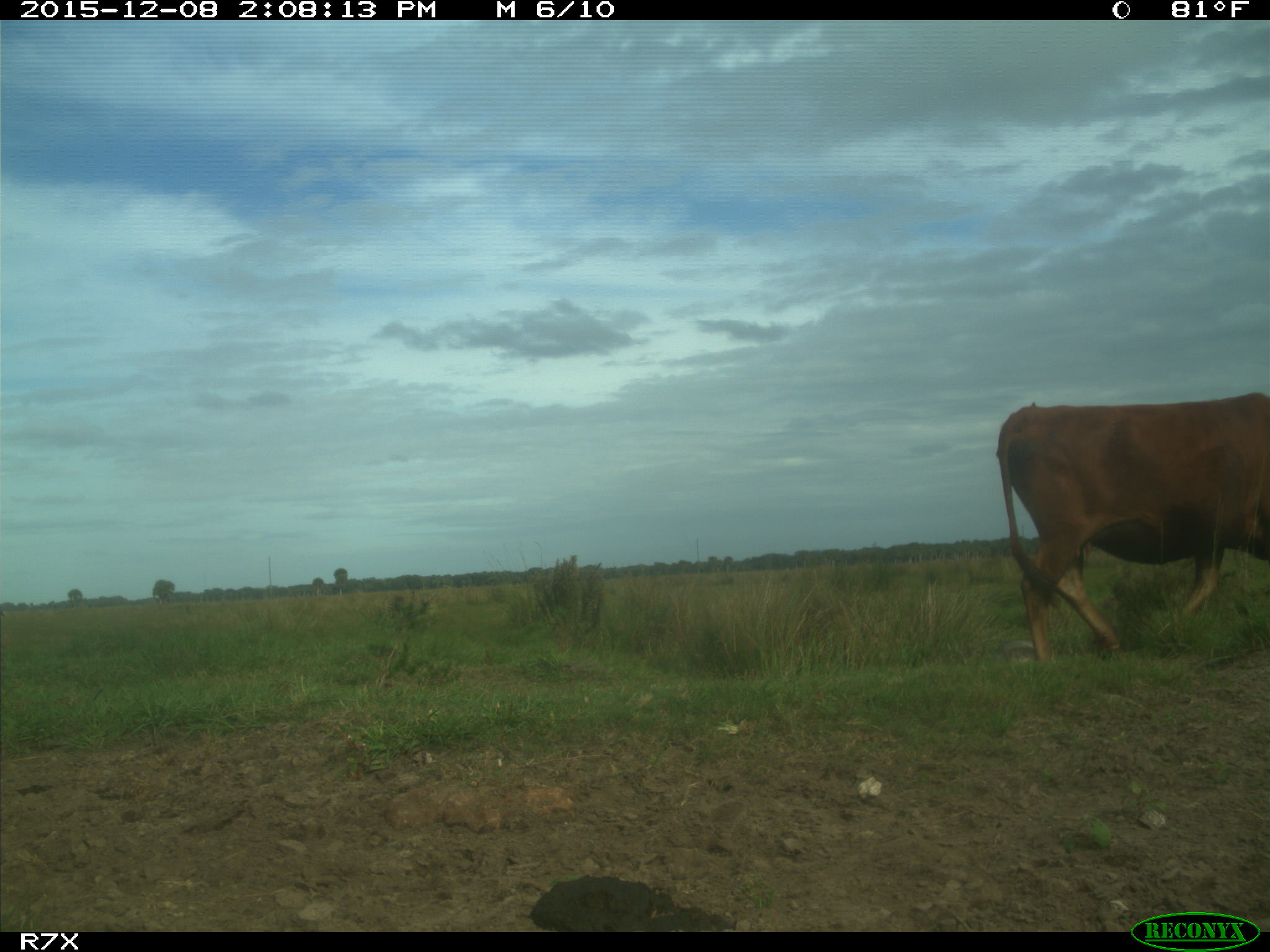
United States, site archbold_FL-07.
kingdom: Animalia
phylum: Chordata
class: Mammalia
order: Artiodactyla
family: Bovidae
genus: Bos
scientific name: Bos taurus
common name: domestic cow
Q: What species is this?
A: Bos taurus (domestic cow).